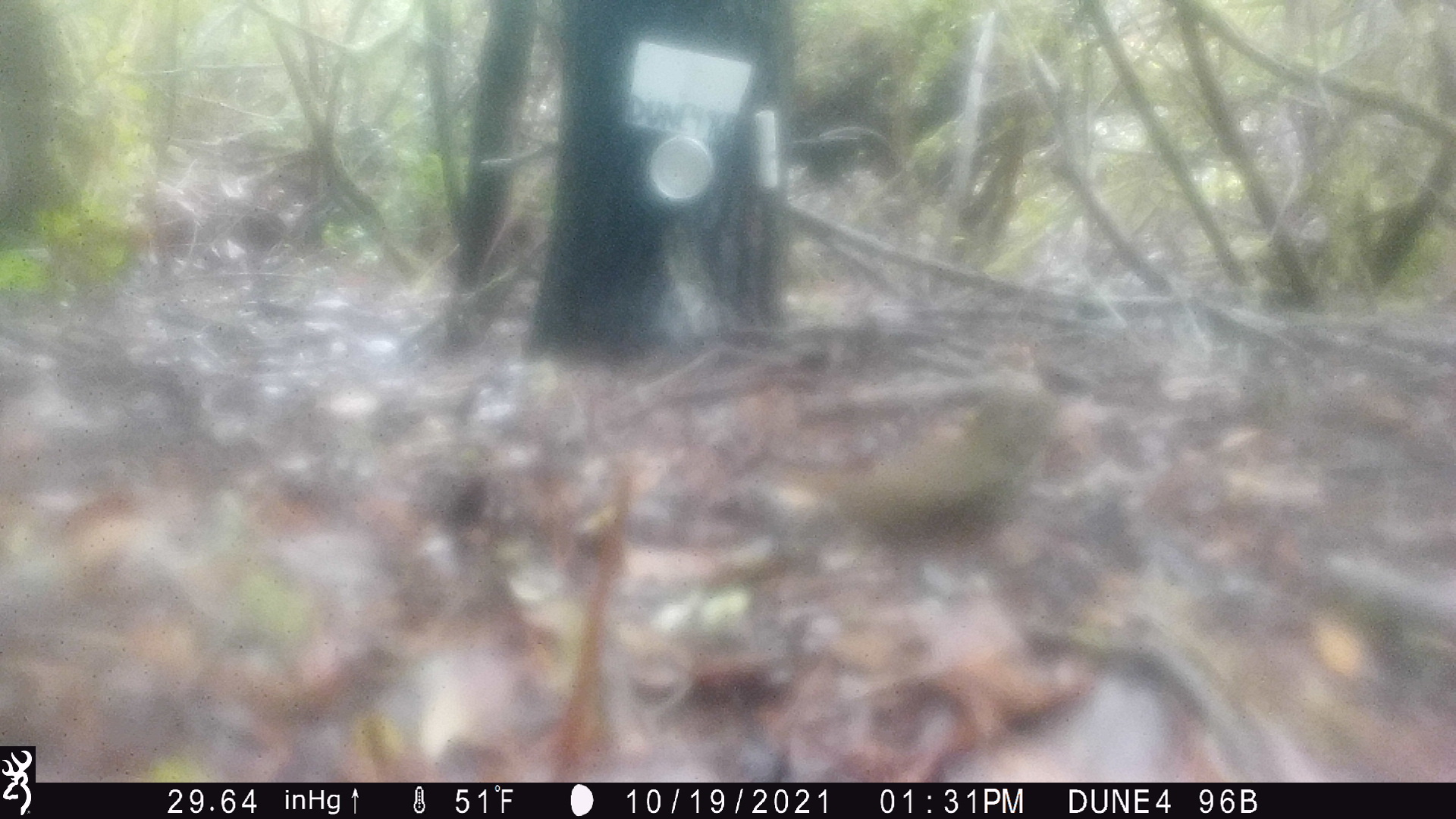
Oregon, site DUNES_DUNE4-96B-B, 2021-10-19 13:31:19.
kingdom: Animalia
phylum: Chordata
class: Aves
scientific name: Aves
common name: bird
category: other bird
Other bird (bird) (Aves).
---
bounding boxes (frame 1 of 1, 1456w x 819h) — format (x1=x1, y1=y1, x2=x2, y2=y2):
other bird: (x1=749, y1=369, x2=1082, y2=594)